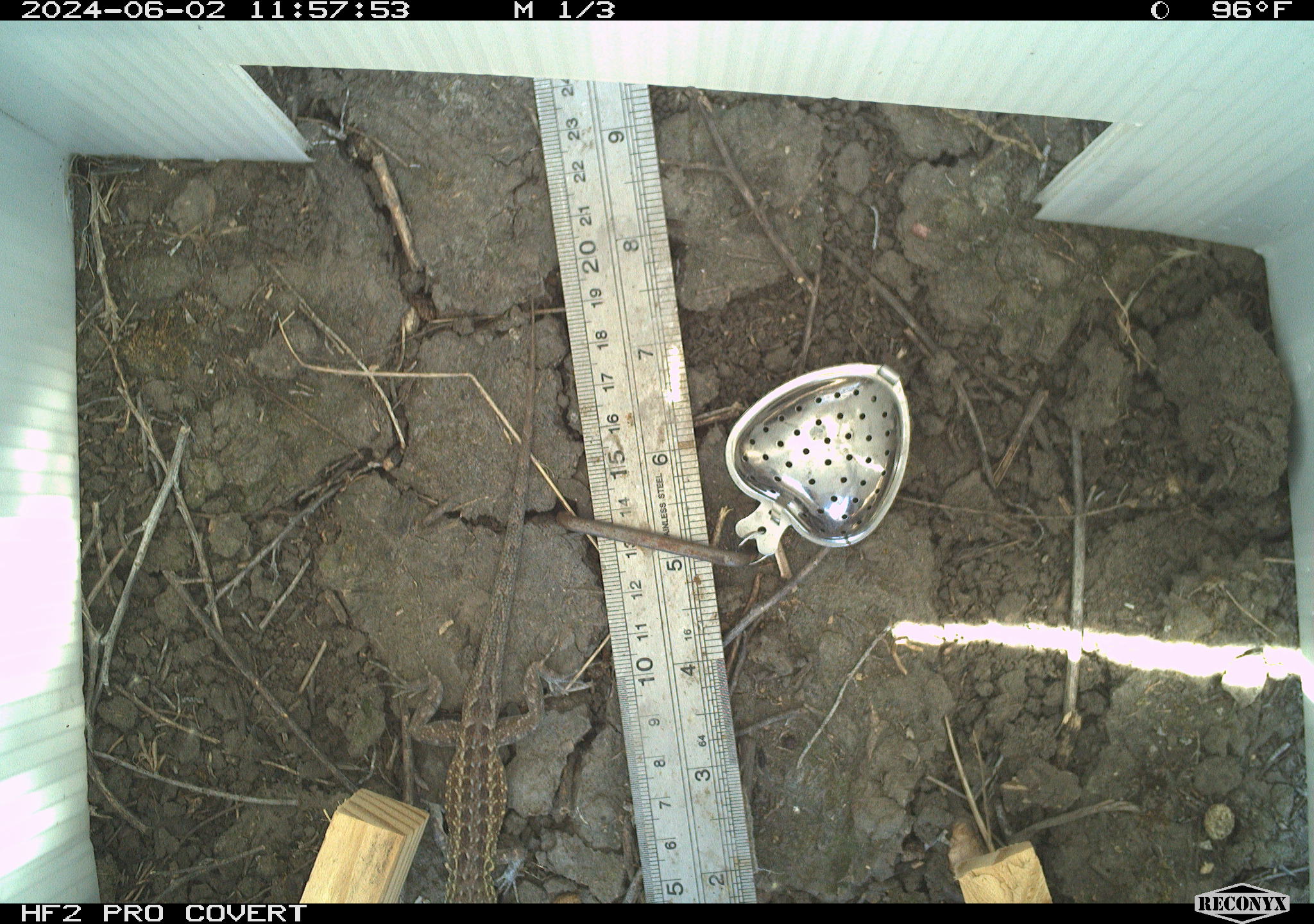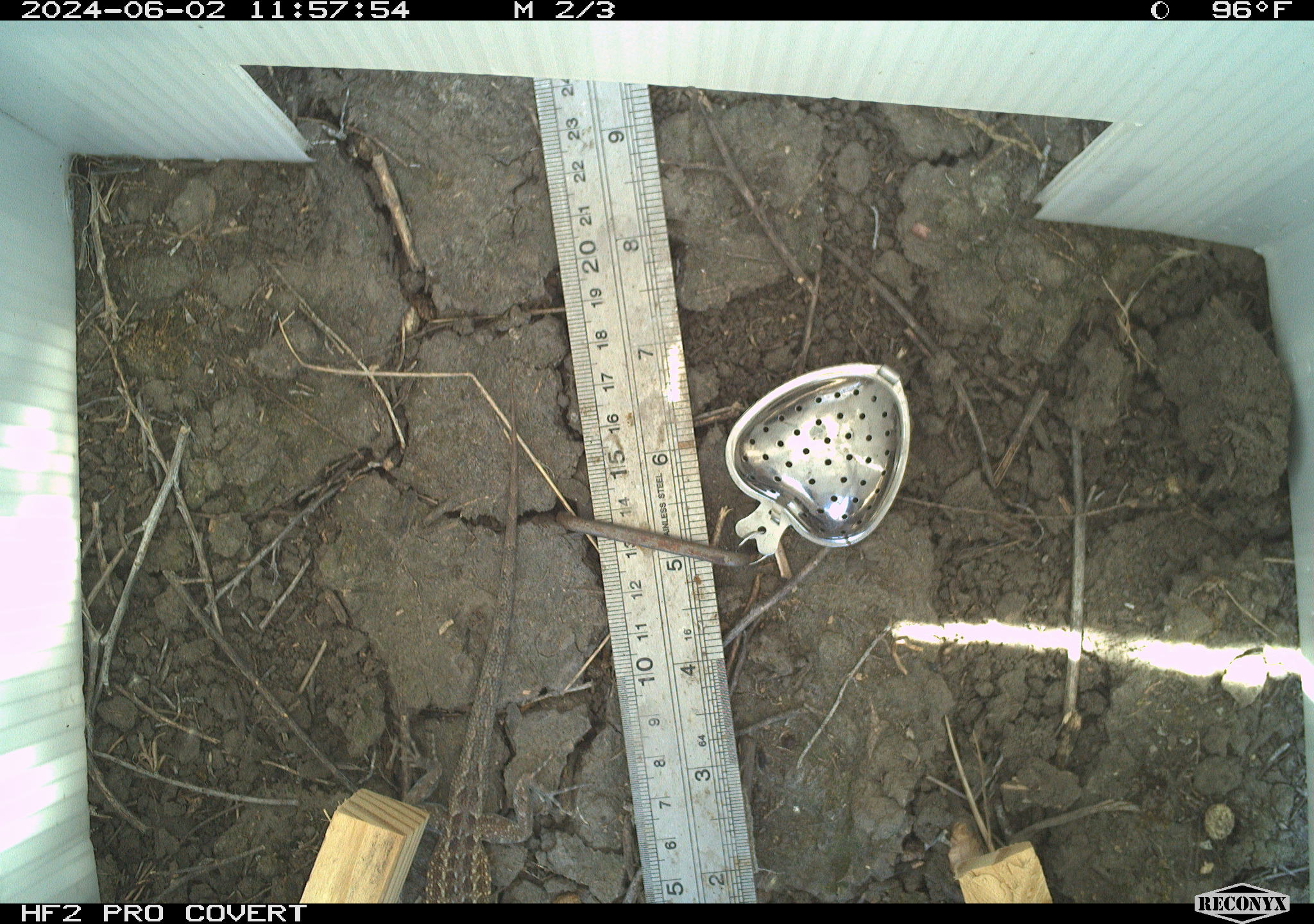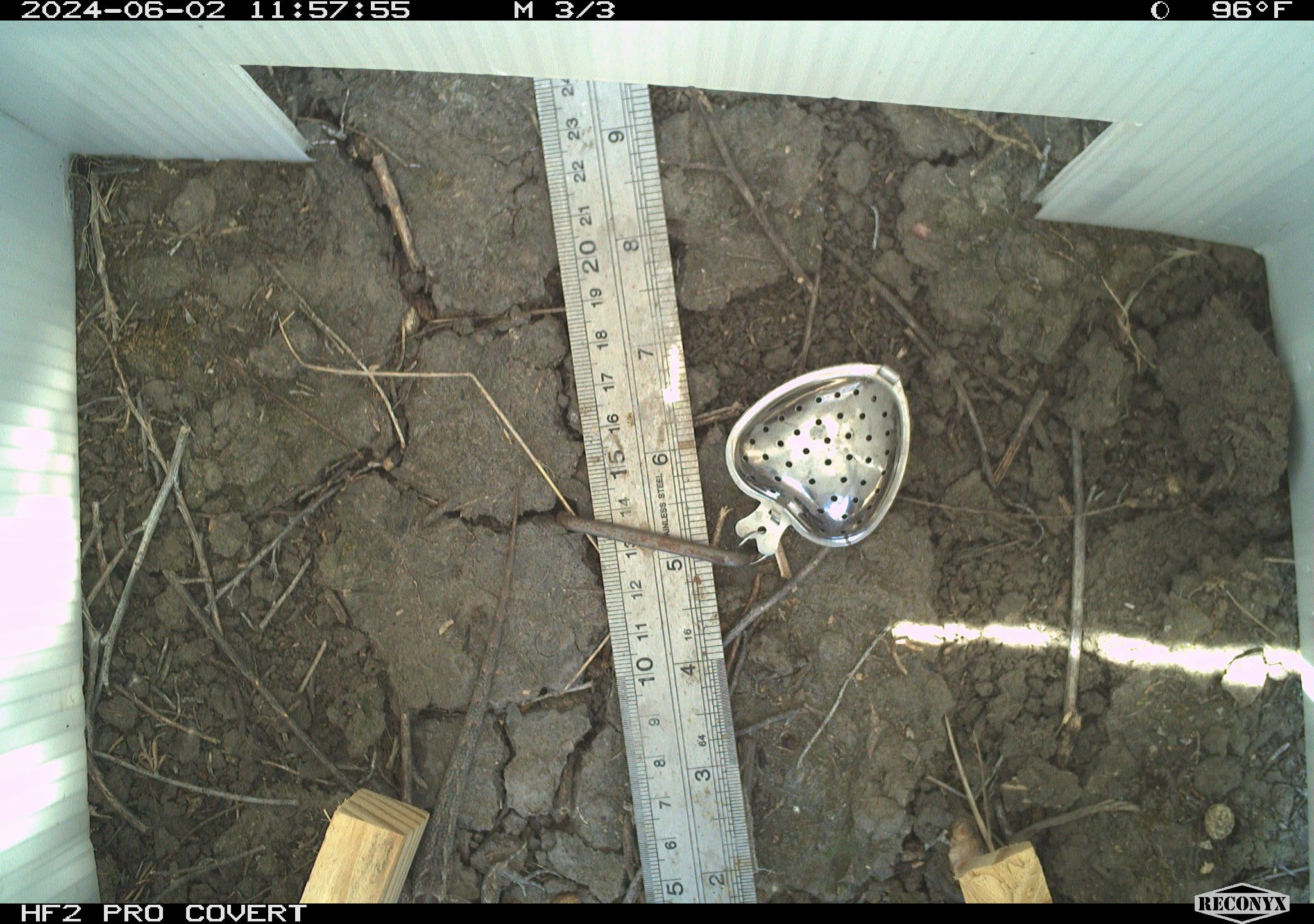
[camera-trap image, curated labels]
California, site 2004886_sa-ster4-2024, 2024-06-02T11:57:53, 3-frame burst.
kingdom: Animalia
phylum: Chordata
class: Reptilia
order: Squamata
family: Phrynosomatidae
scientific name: Phrynosomatidae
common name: phrynosomatid lizards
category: phrynosomatidae family